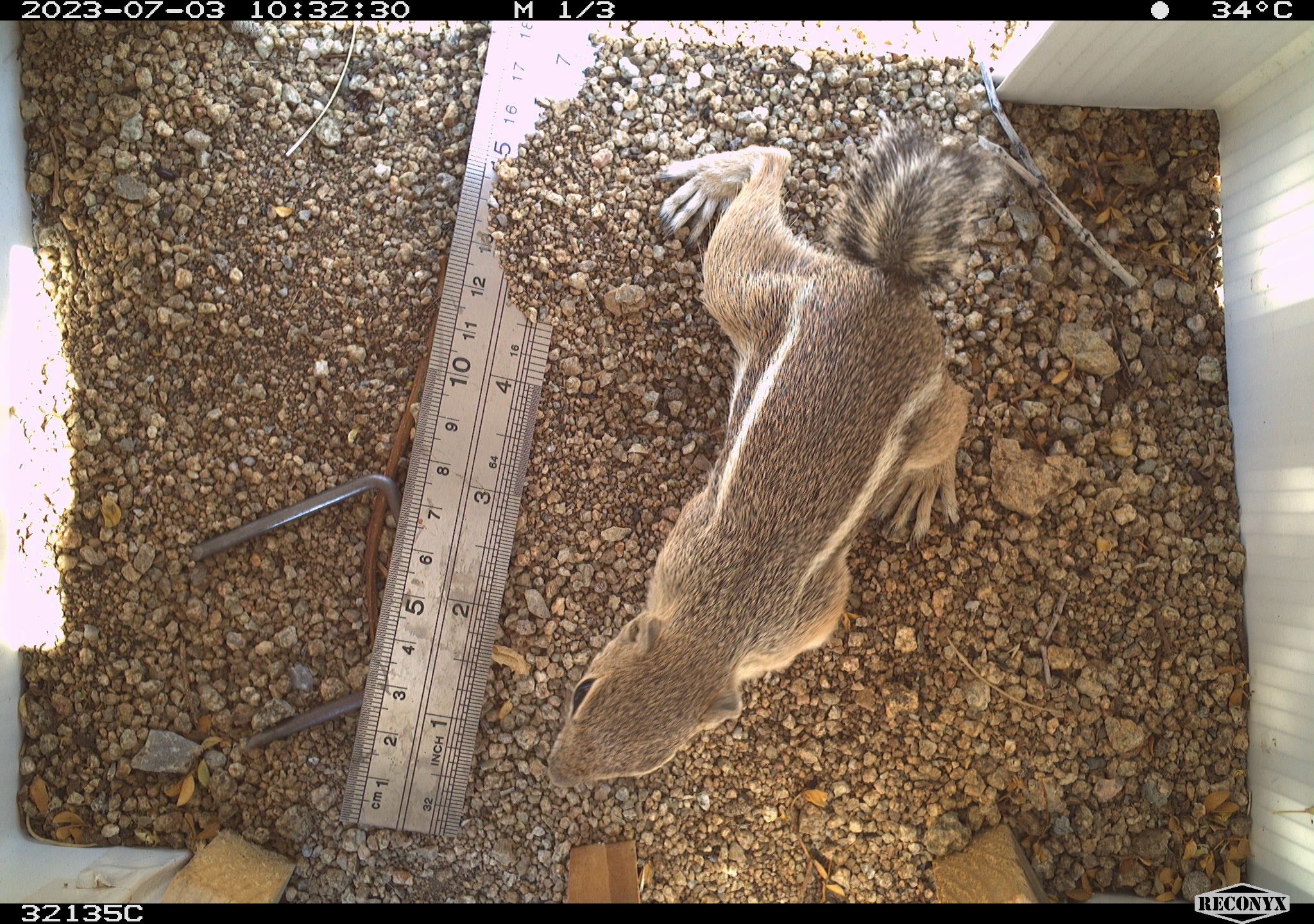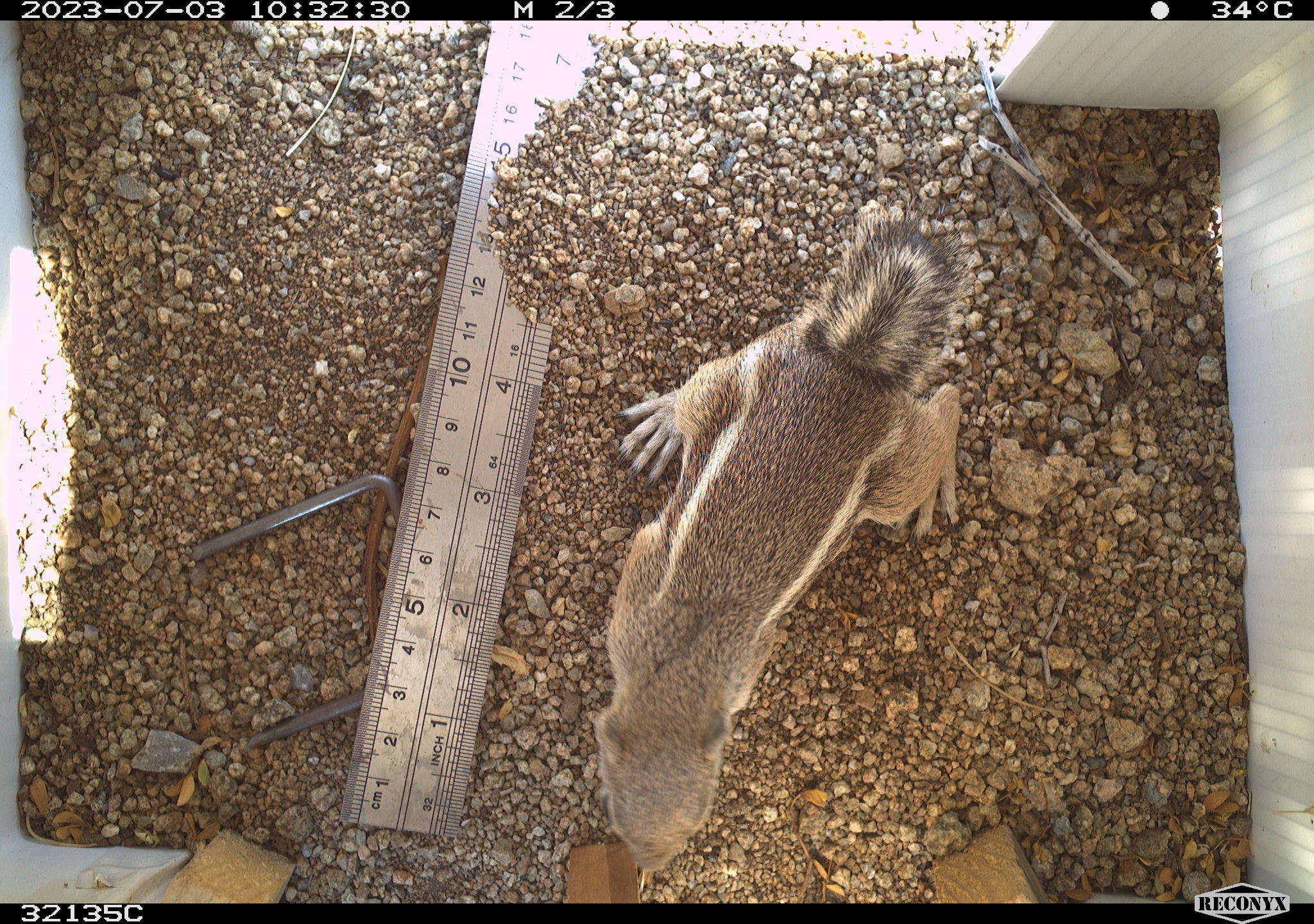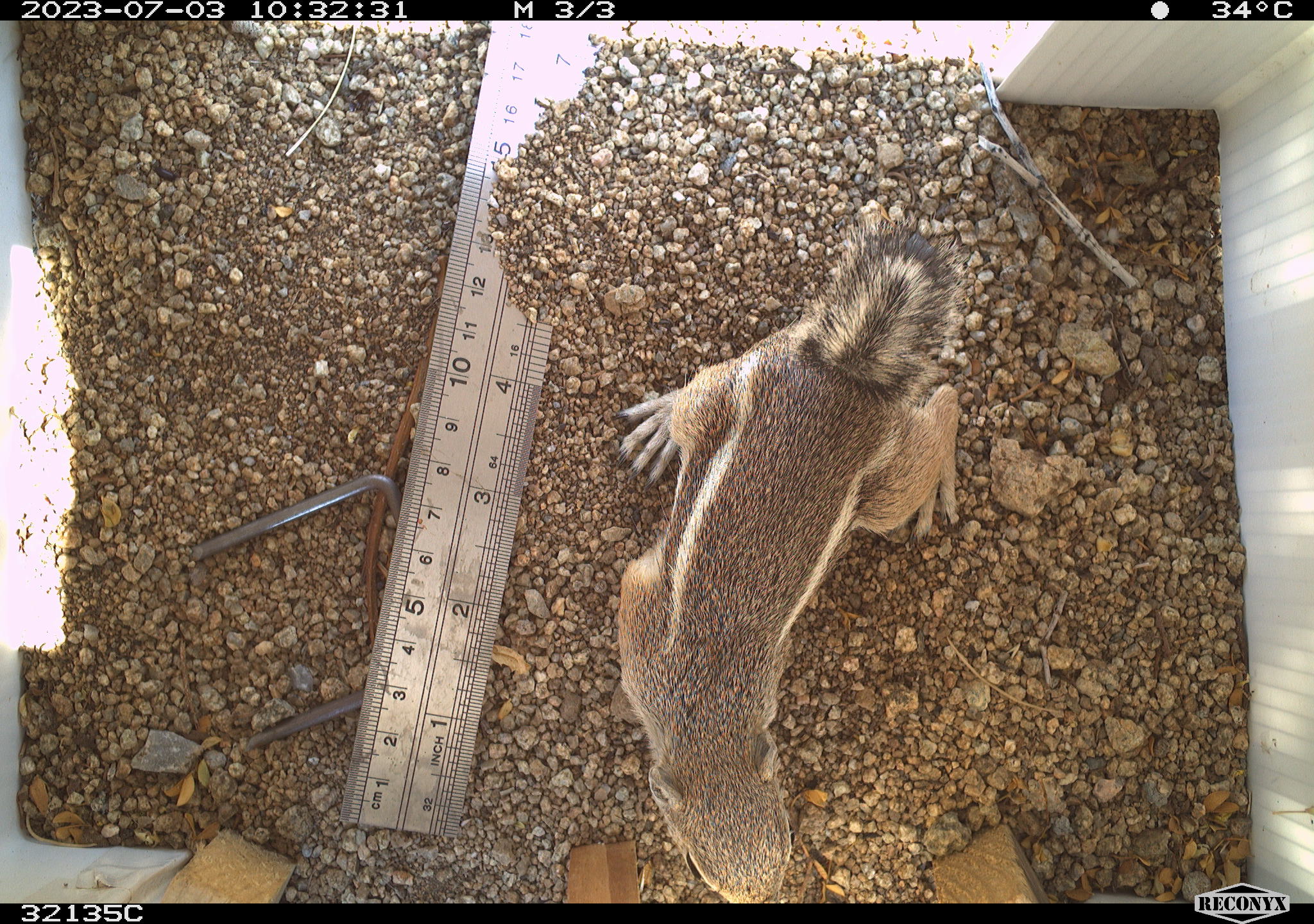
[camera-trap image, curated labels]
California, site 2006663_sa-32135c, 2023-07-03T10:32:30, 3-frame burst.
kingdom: Animalia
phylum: Chordata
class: Mammalia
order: Rodentia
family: Sciuridae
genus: Ammospermophilus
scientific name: Ammospermophilus leucurus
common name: white-tailed antelope squirrel